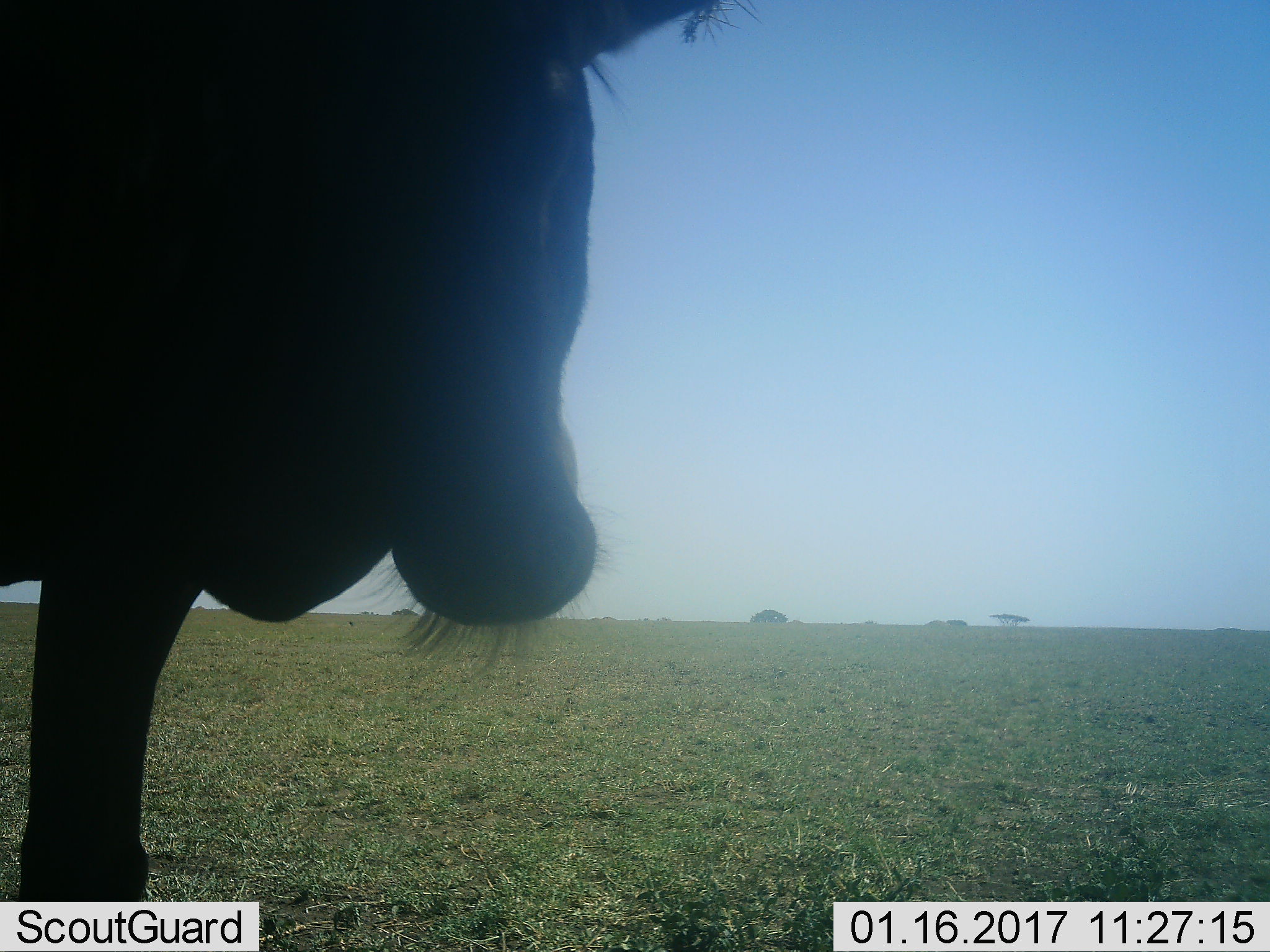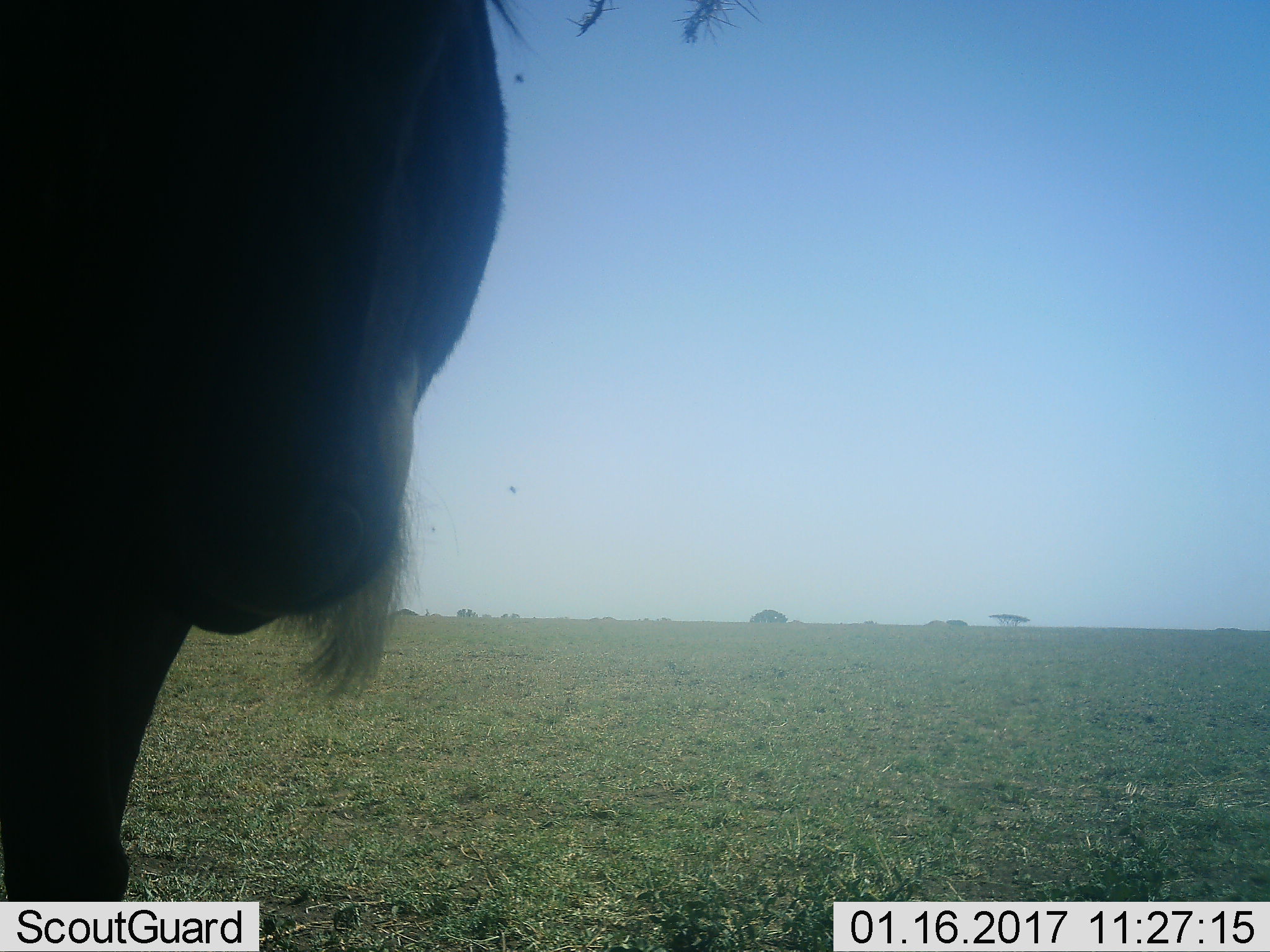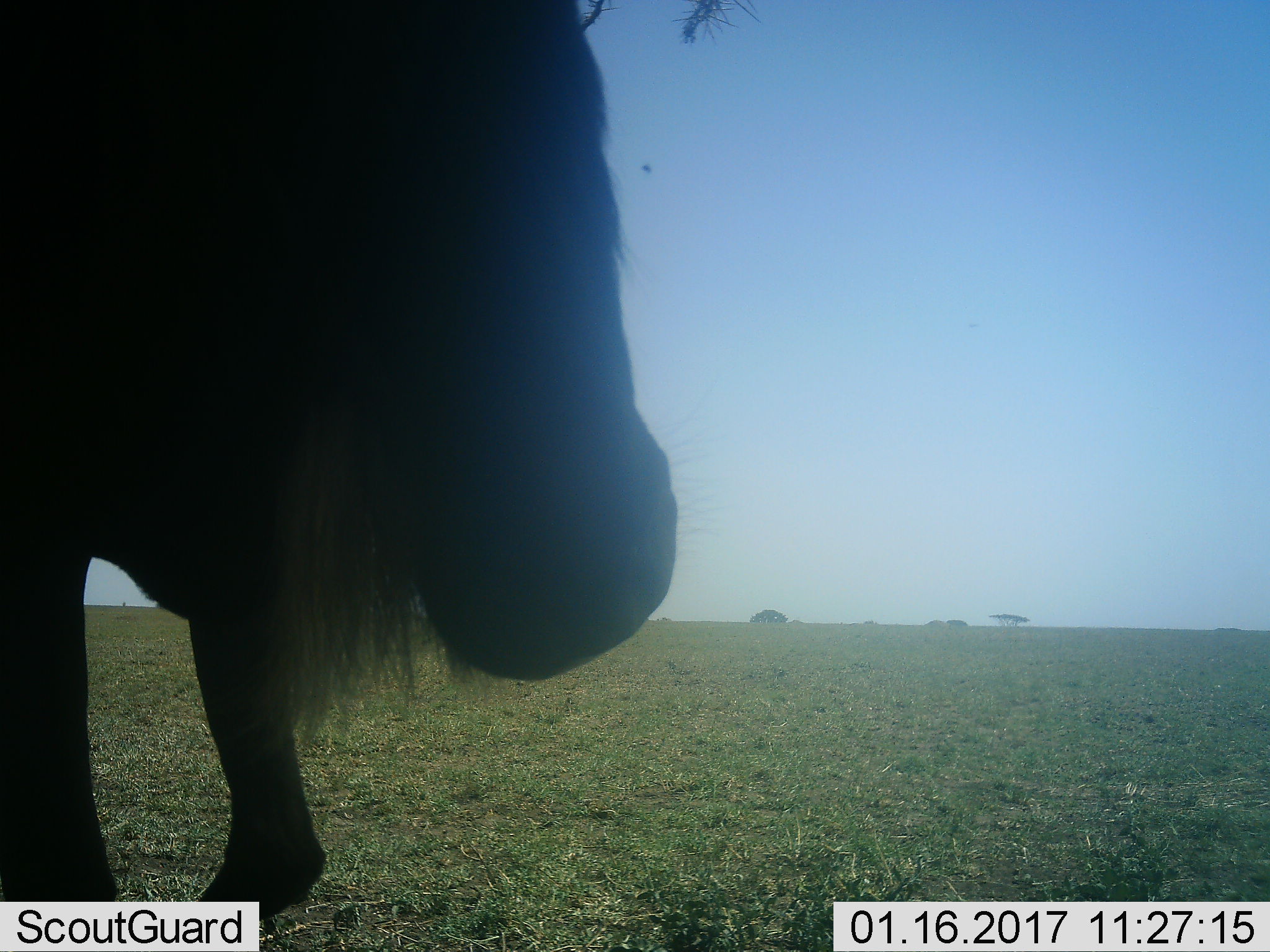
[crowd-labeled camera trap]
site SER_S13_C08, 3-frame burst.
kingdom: Animalia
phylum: Chordata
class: Mammalia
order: Artiodactyla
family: Bovidae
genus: Connochaetes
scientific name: Connochaetes taurinus taurinus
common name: blue wildebeest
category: wildebeestblue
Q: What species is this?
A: Wildebeestblue (blue wildebeest) (Connochaetes taurinus taurinus).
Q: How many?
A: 1.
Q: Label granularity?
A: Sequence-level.